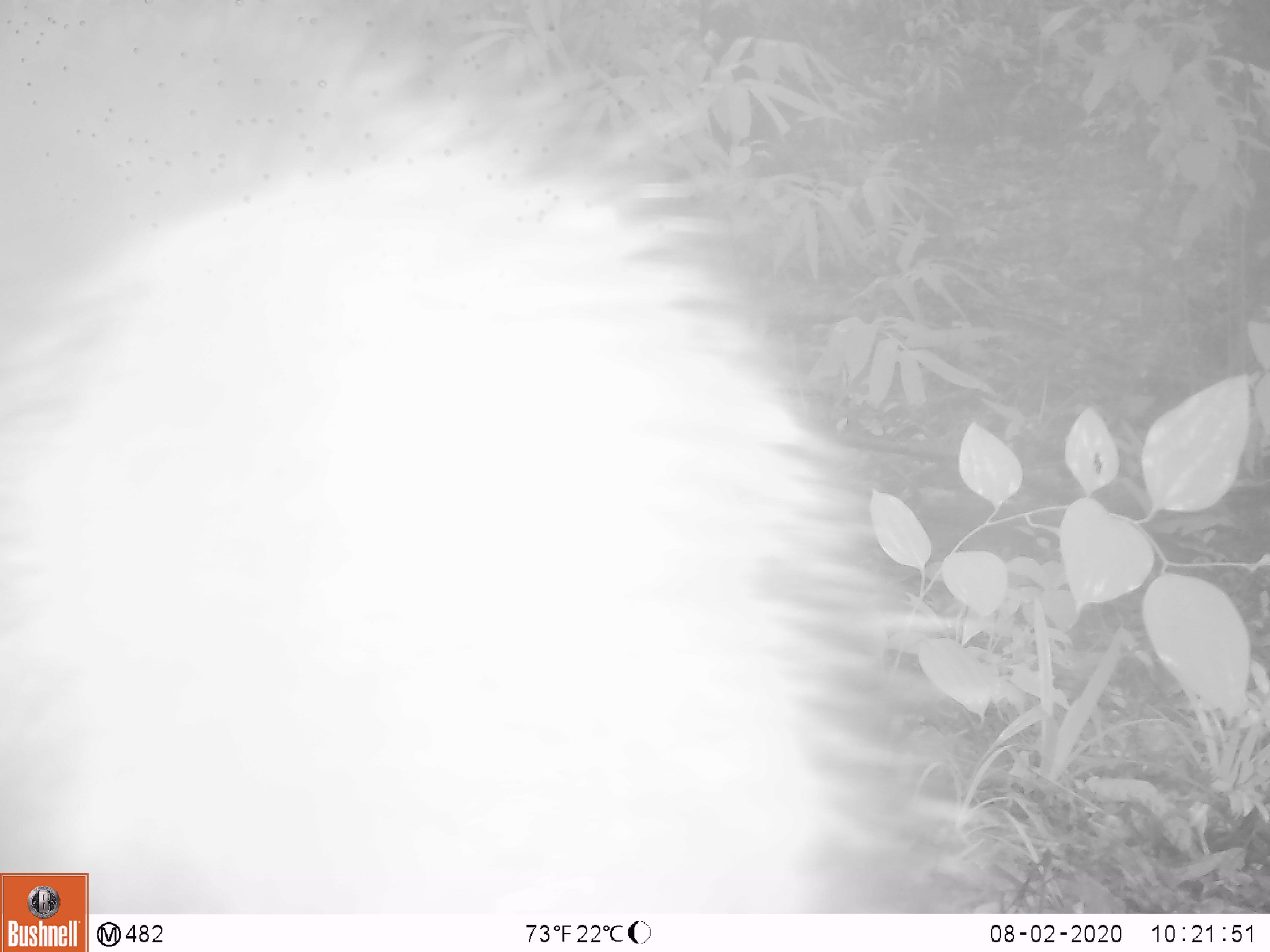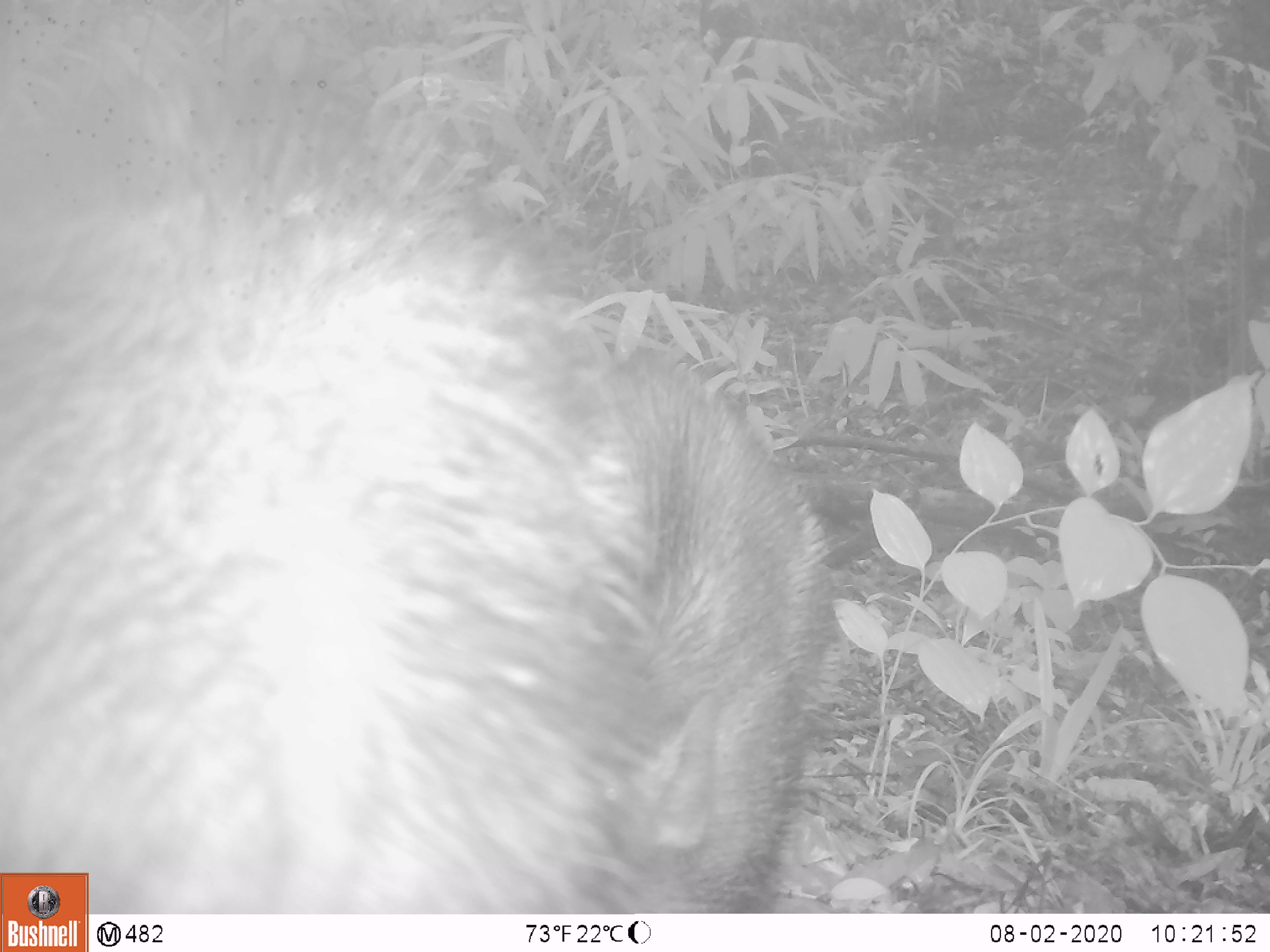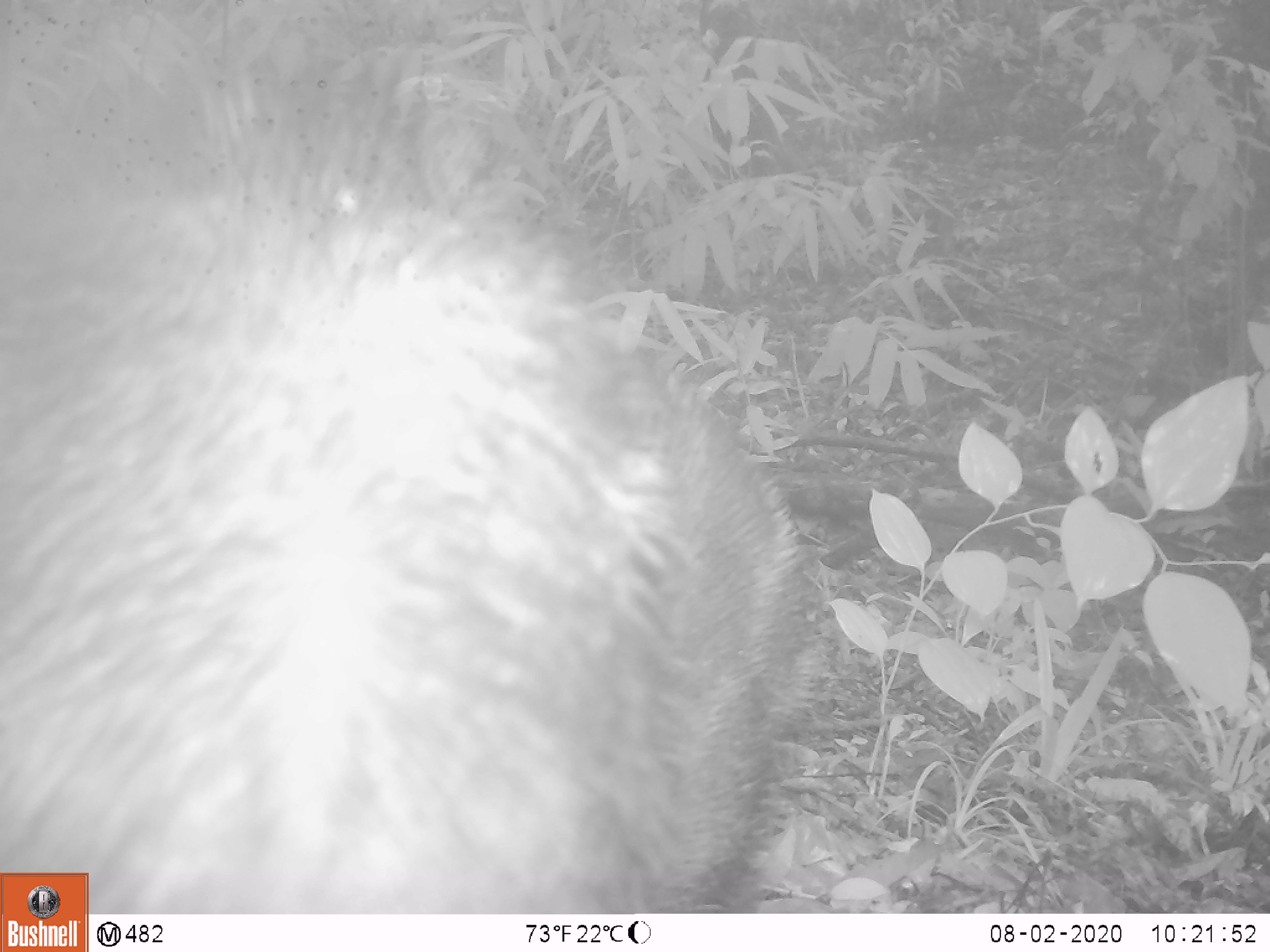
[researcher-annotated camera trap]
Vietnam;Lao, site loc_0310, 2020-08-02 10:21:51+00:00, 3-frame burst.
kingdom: Animalia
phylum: Chordata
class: Mammalia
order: Artiodactyla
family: Suidae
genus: Sus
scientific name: Sus scrofa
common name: eurasian wild pig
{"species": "eurasian wild pig (Sus scrofa)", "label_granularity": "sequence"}